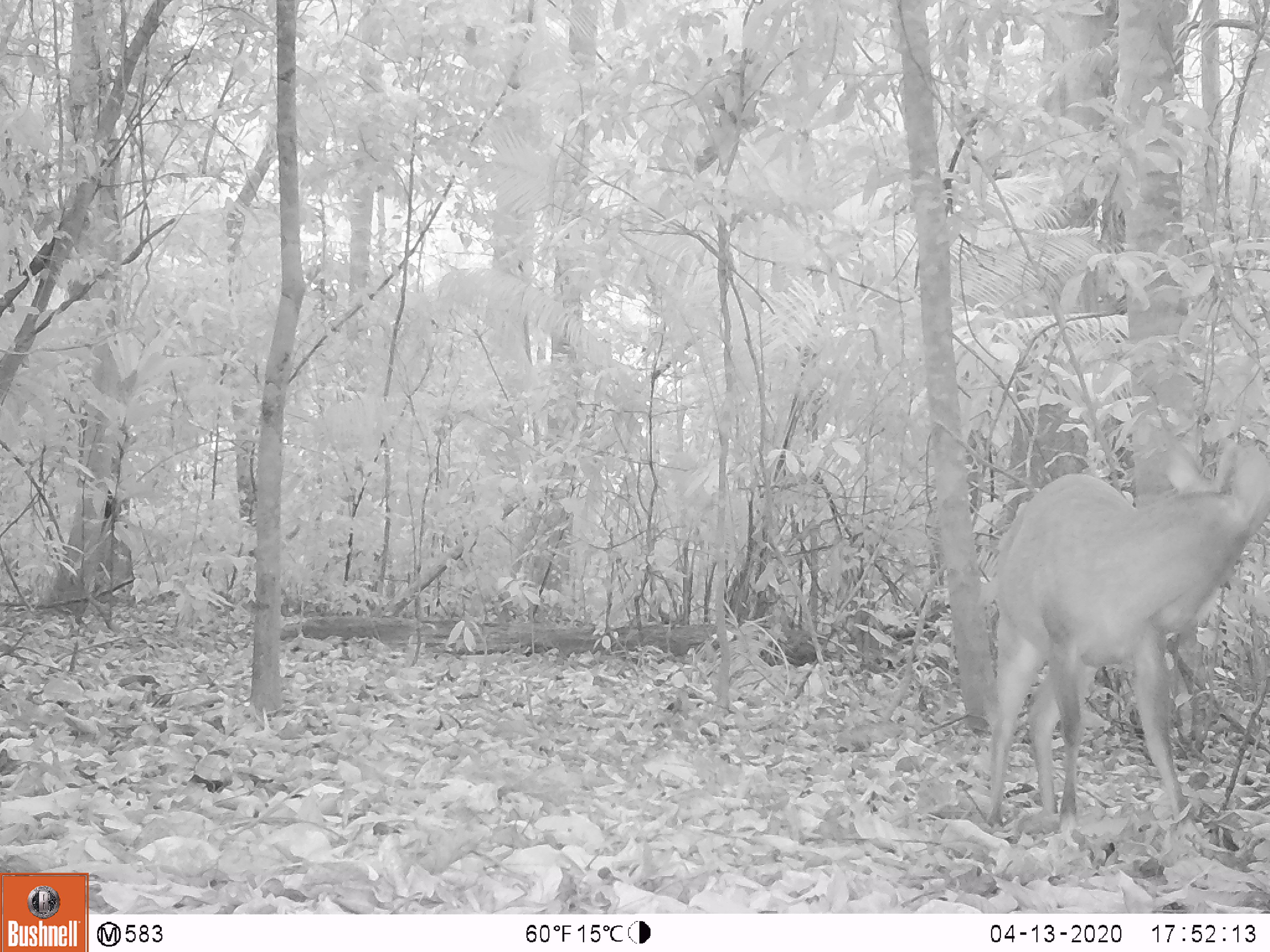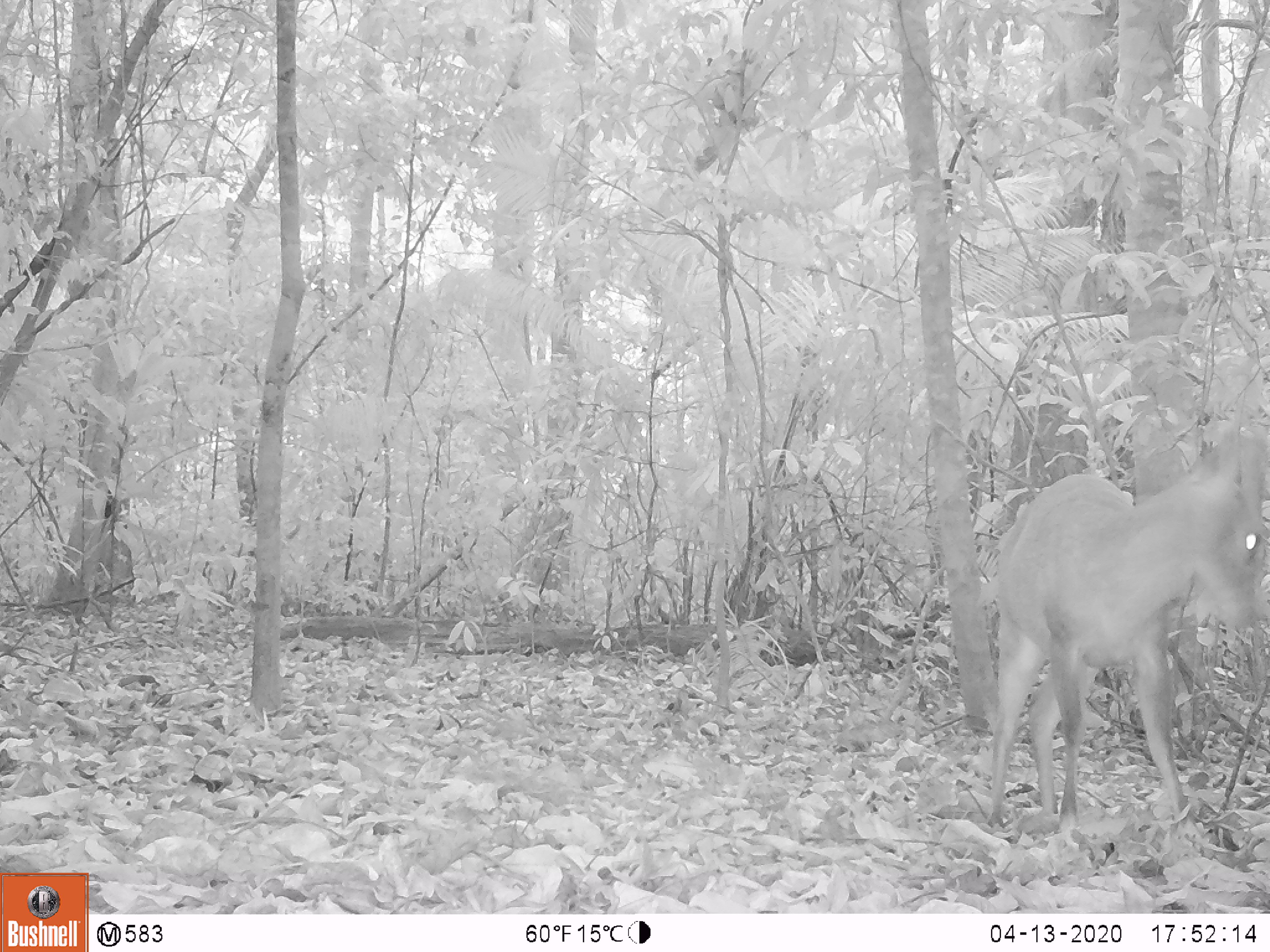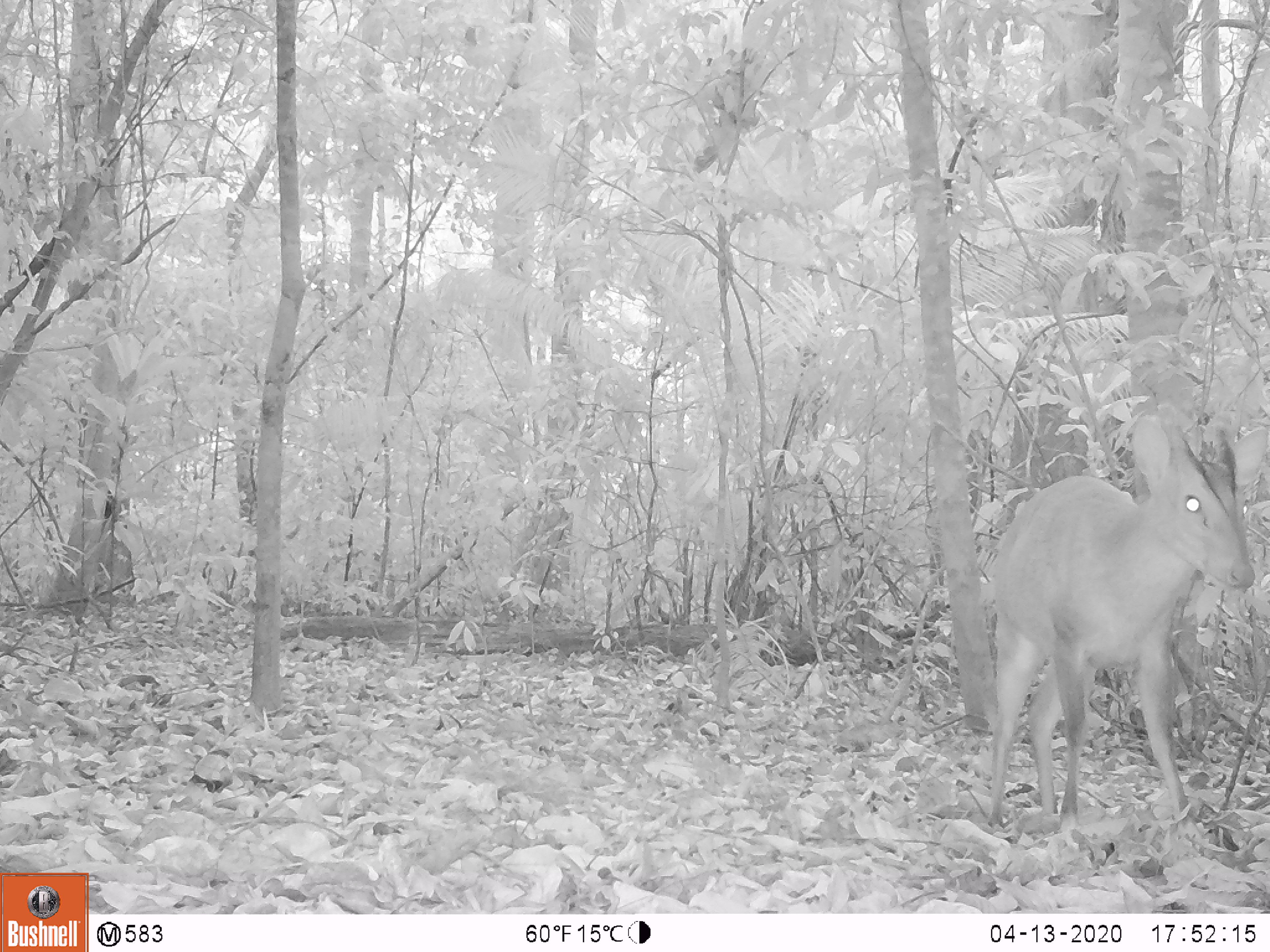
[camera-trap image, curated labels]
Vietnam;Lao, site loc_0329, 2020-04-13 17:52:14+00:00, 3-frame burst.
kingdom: Animalia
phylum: Chordata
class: Mammalia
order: Artiodactyla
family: Cervidae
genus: Muntiacus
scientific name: Muntiacus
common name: muntjacs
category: unidentified muntjac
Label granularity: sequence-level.